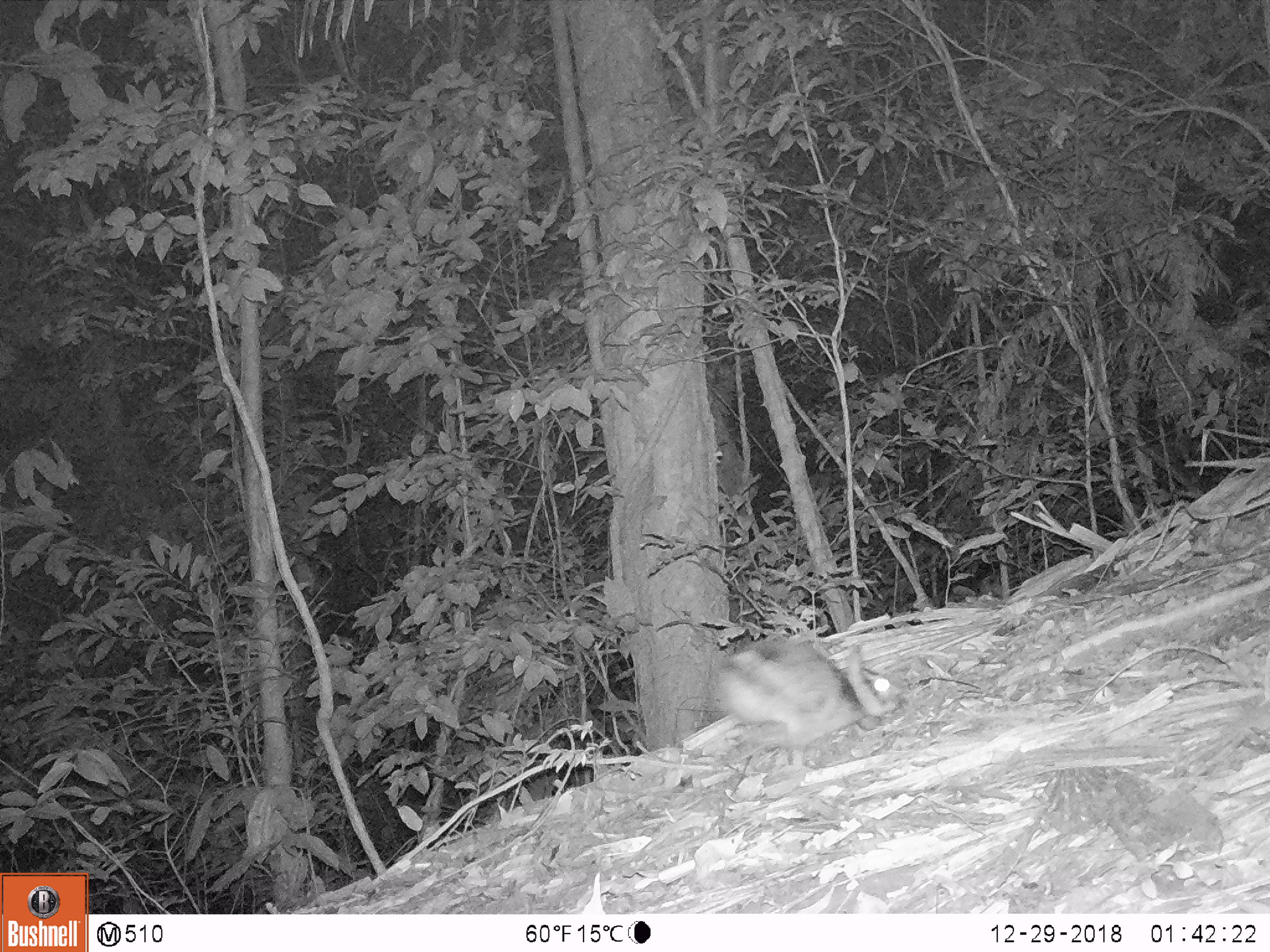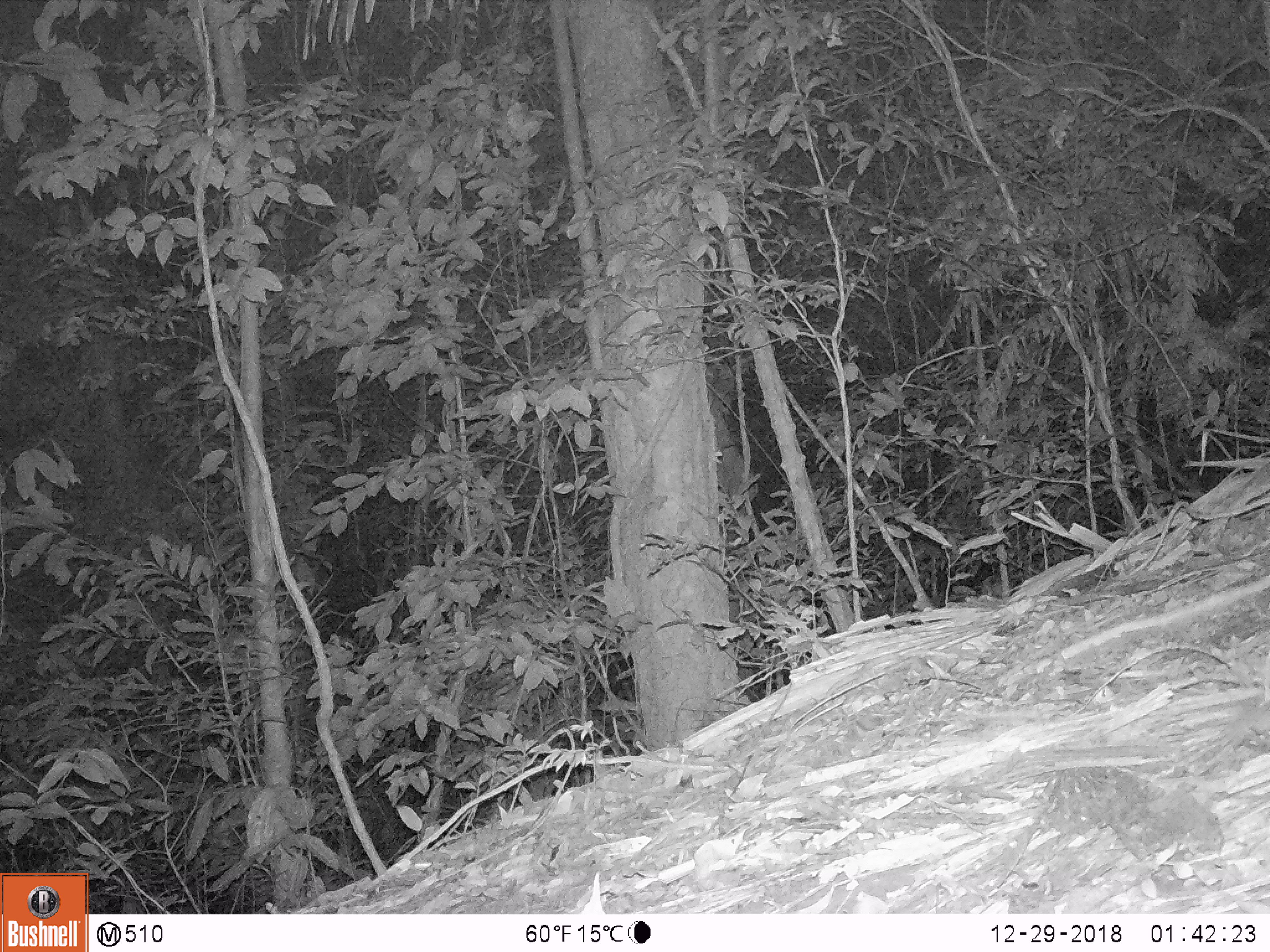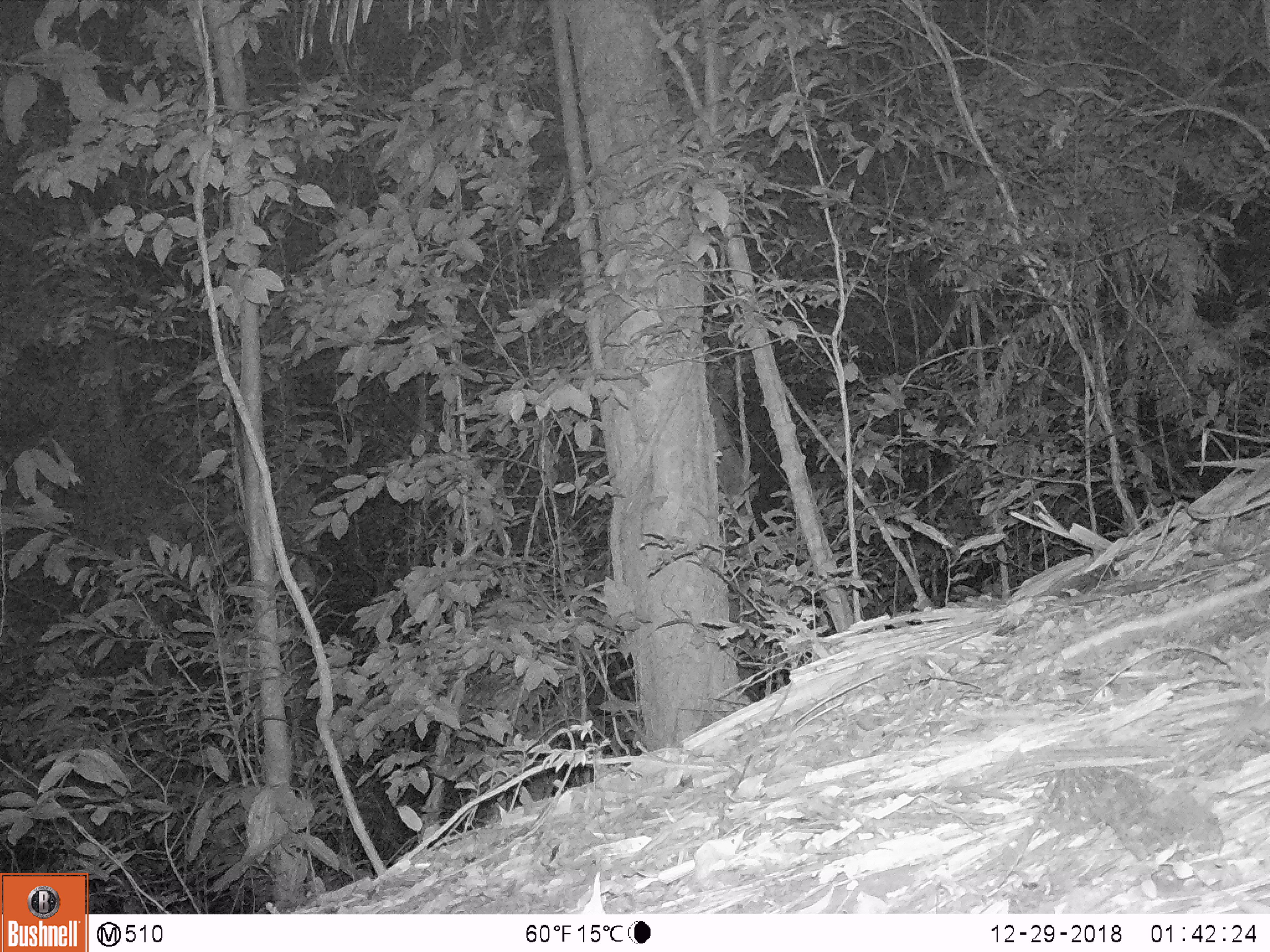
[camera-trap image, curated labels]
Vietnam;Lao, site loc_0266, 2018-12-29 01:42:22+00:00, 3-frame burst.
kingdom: Animalia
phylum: Chordata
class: Mammalia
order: Lagomorpha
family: Leporidae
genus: Nesolagus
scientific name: Nesolagus timminsi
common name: annamite striped rabbit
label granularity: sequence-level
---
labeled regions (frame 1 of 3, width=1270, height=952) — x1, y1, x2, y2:
annamite striped rabbit: 711, 635, 904, 752